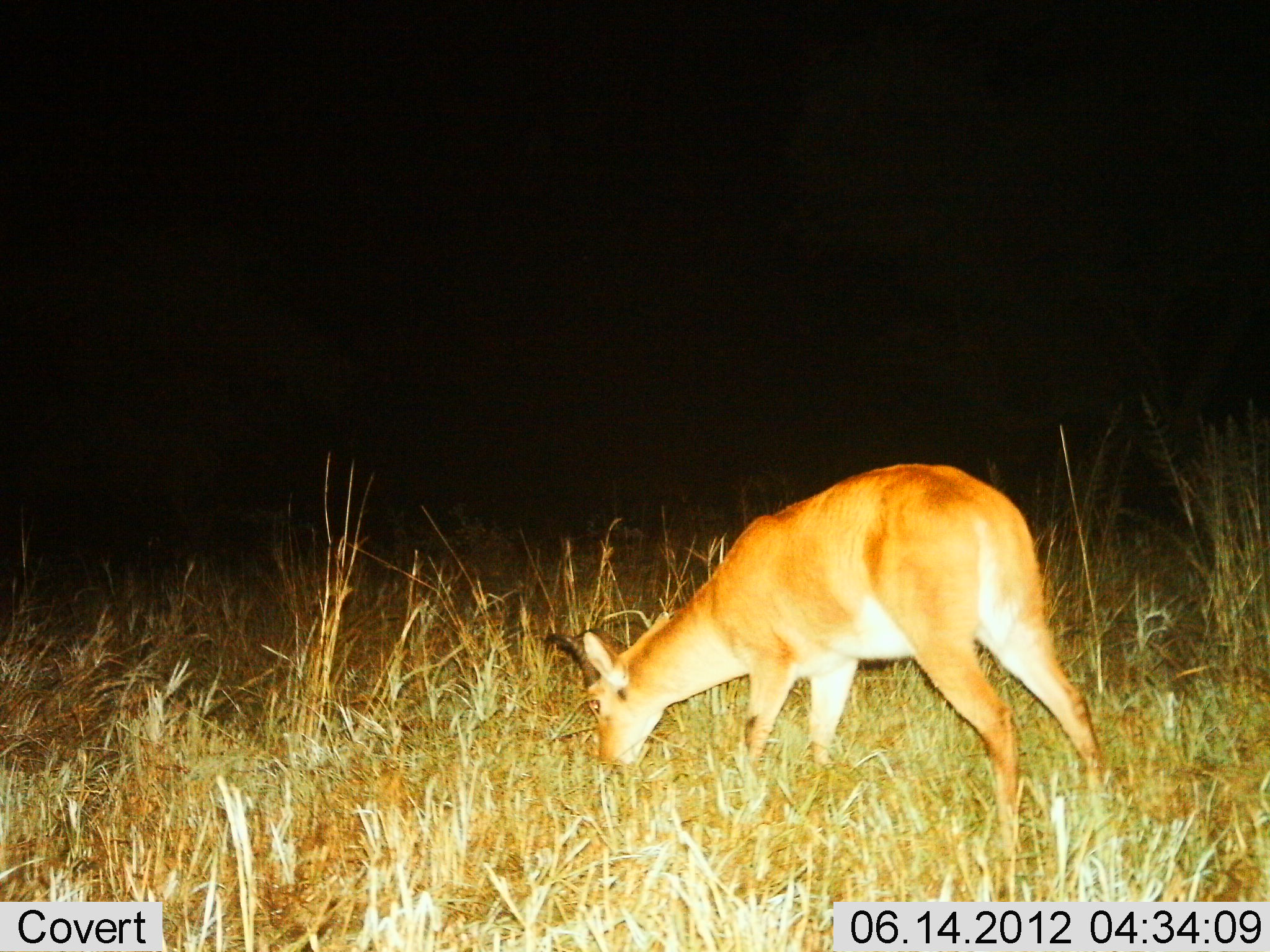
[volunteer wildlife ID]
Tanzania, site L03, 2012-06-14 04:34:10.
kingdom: Animalia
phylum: Chordata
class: Mammalia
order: Artiodactyla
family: Bovidae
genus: Redunca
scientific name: Redunca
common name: reedbuck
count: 1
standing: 0%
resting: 0%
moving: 0%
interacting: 0%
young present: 0%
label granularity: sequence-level